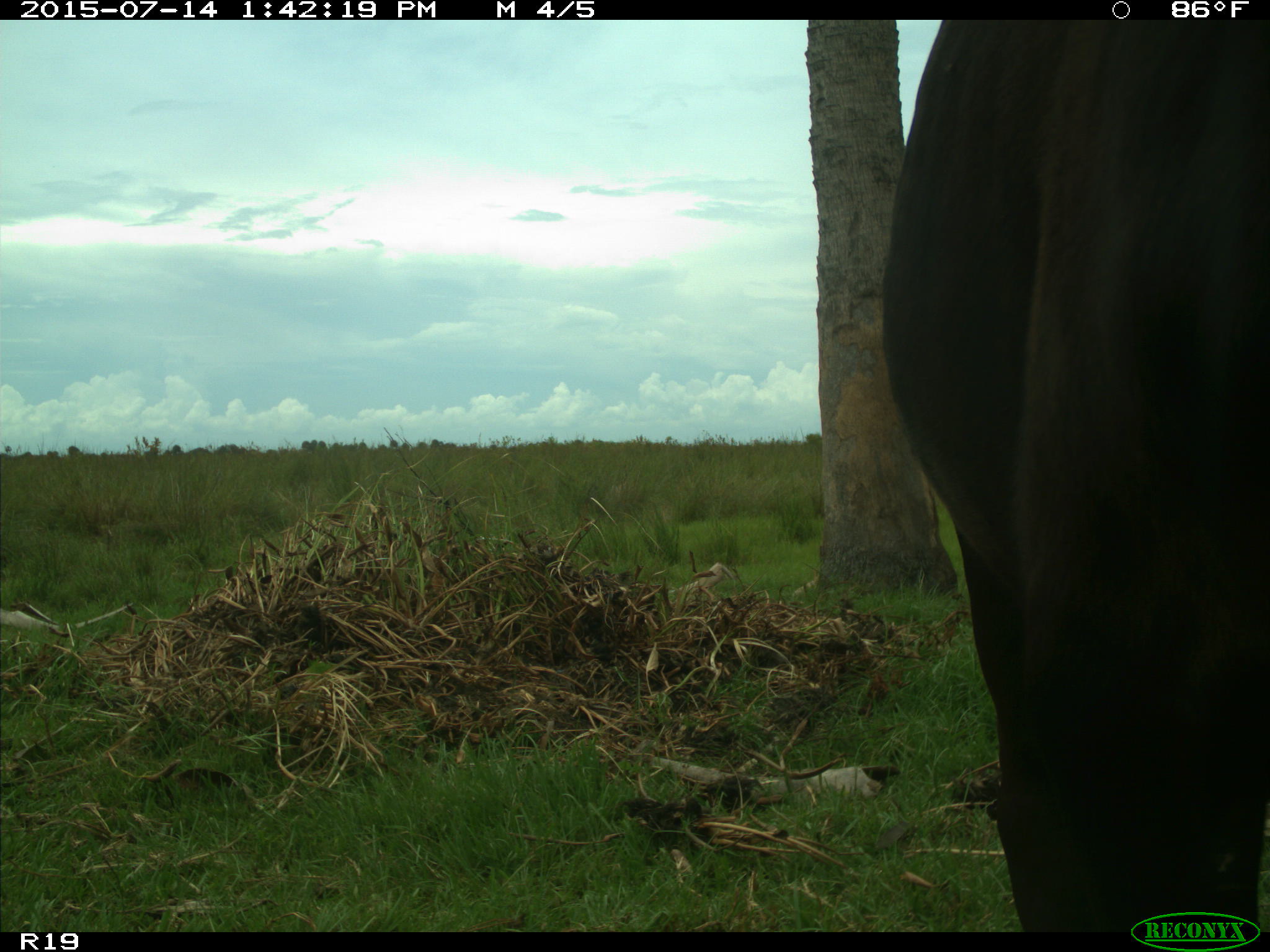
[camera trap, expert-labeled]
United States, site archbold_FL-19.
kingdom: Animalia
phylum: Chordata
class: Mammalia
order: Artiodactyla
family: Bovidae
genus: Bos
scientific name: Bos taurus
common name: domestic cow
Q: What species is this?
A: Bos taurus (domestic cow).